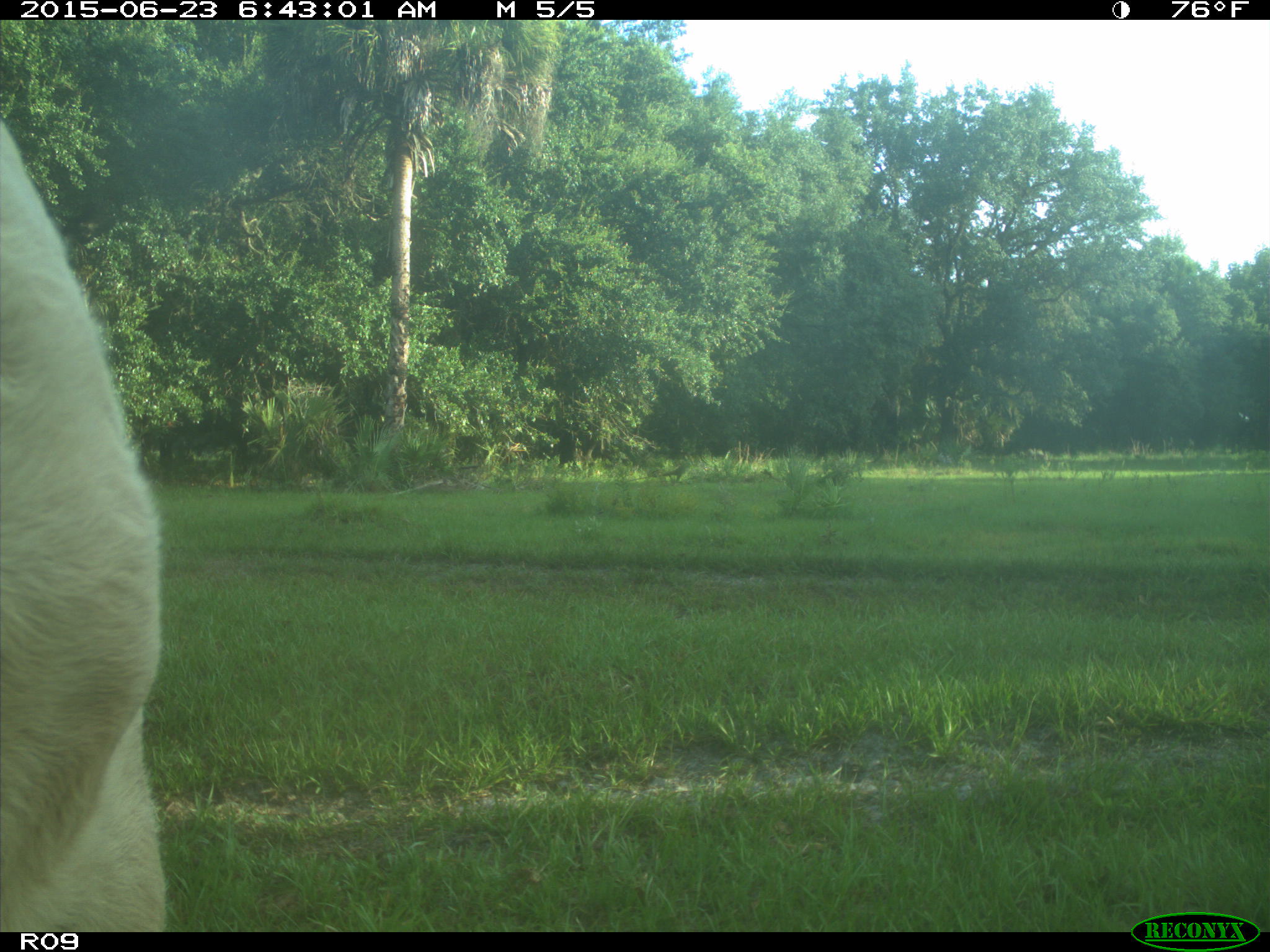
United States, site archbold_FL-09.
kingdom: Animalia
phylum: Chordata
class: Mammalia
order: Artiodactyla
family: Bovidae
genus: Bos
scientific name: Bos taurus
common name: domestic cow